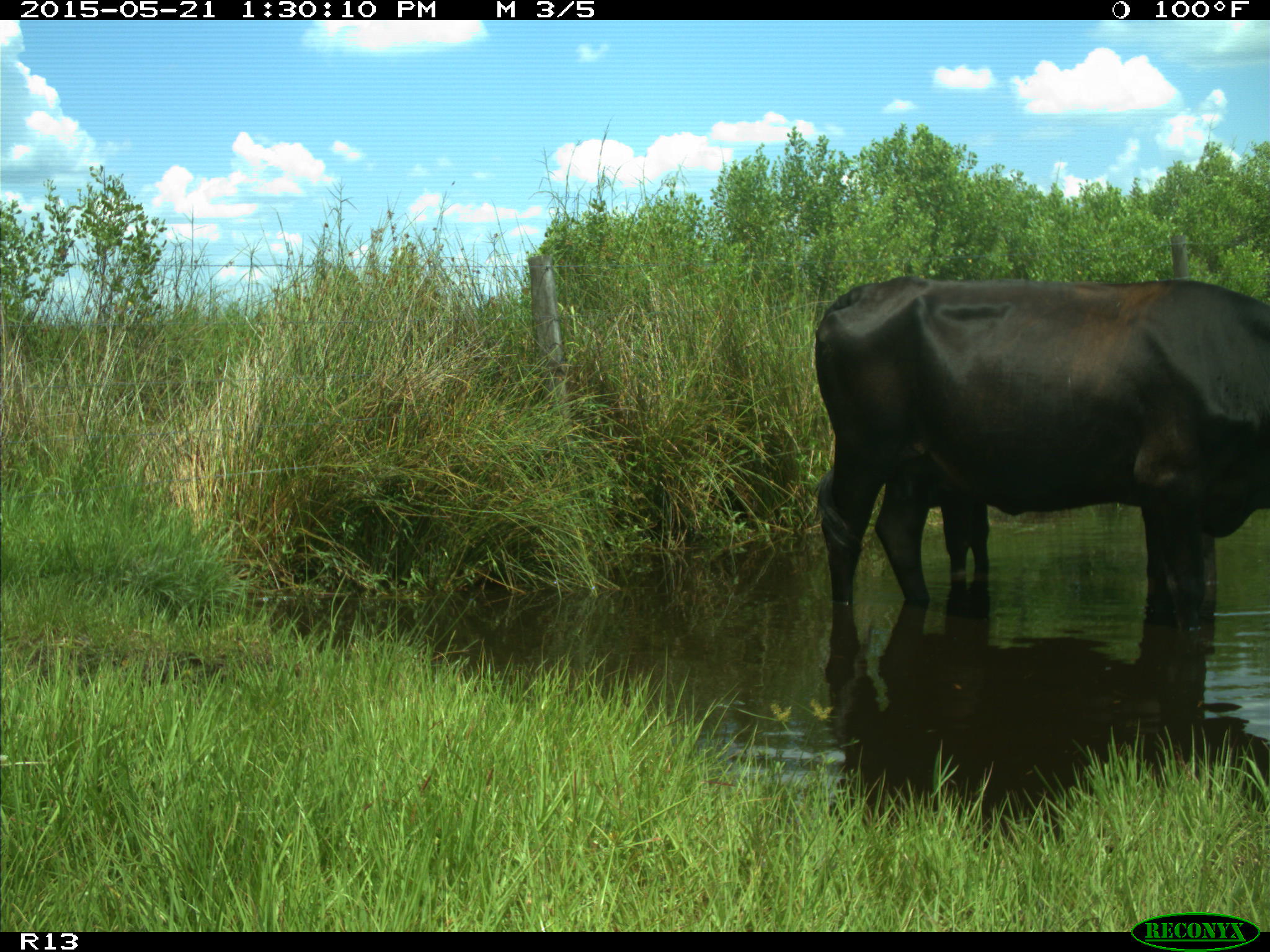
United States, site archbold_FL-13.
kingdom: Animalia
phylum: Chordata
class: Mammalia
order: Artiodactyla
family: Bovidae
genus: Bos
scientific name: Bos taurus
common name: domestic cow